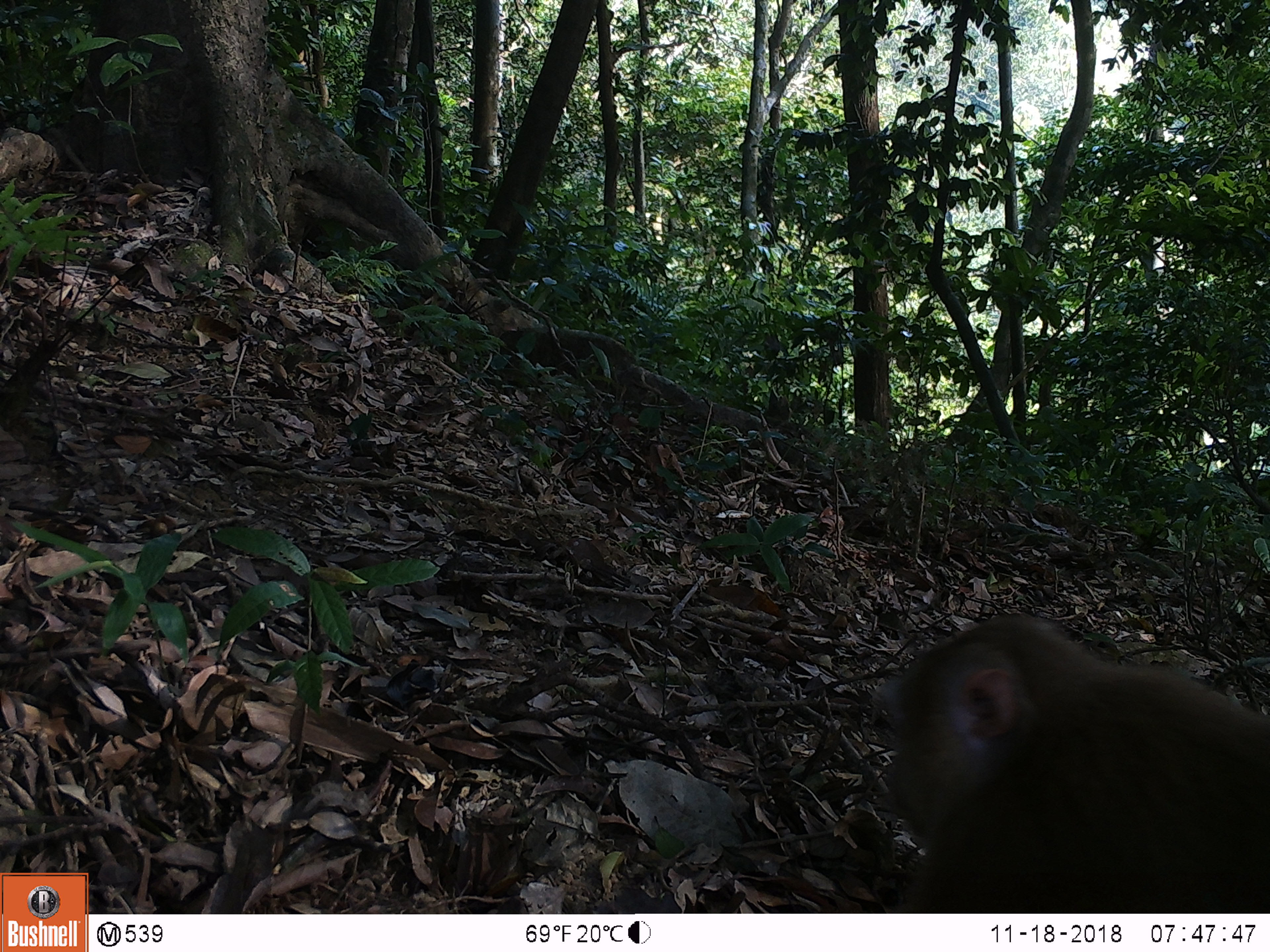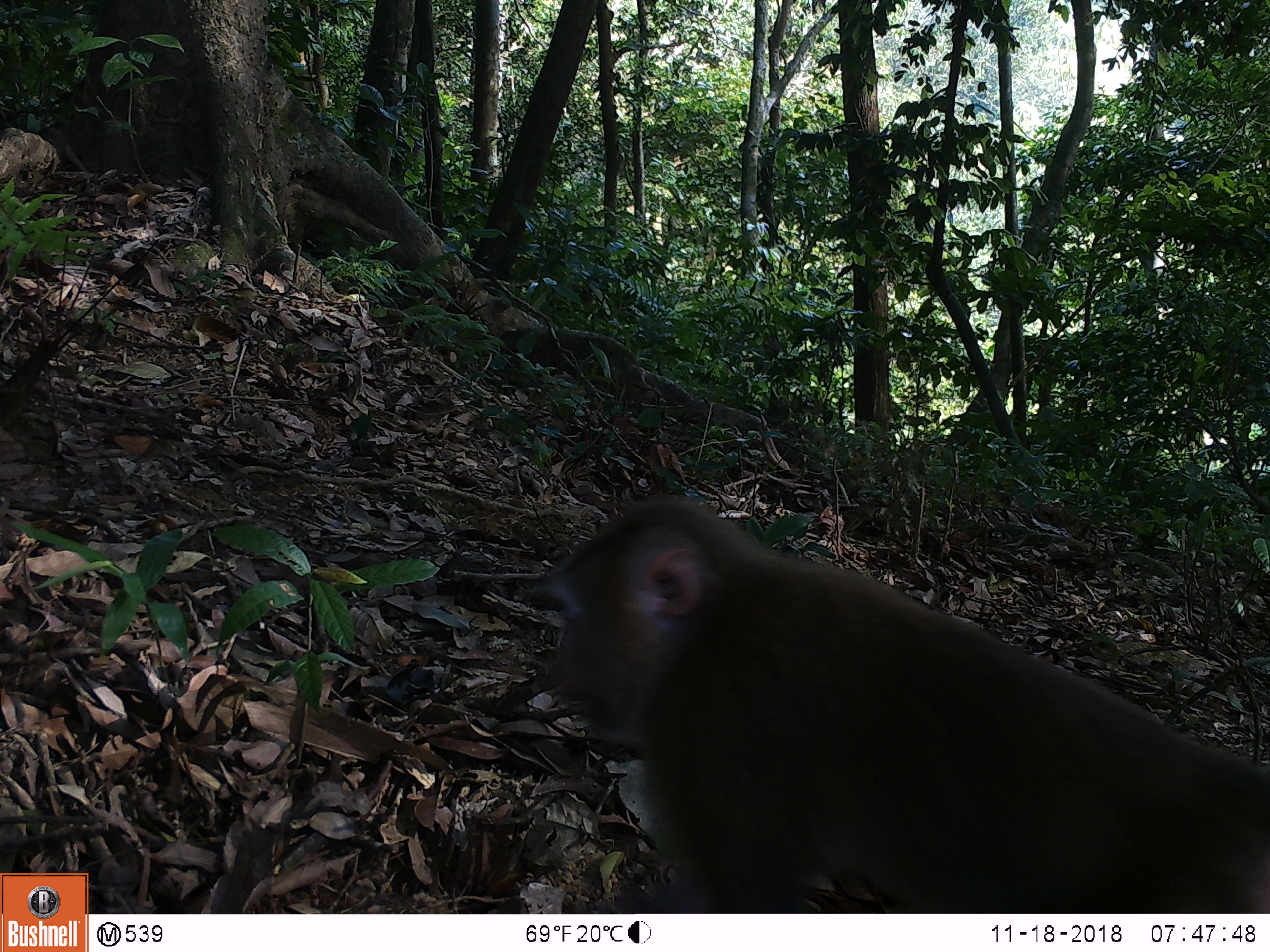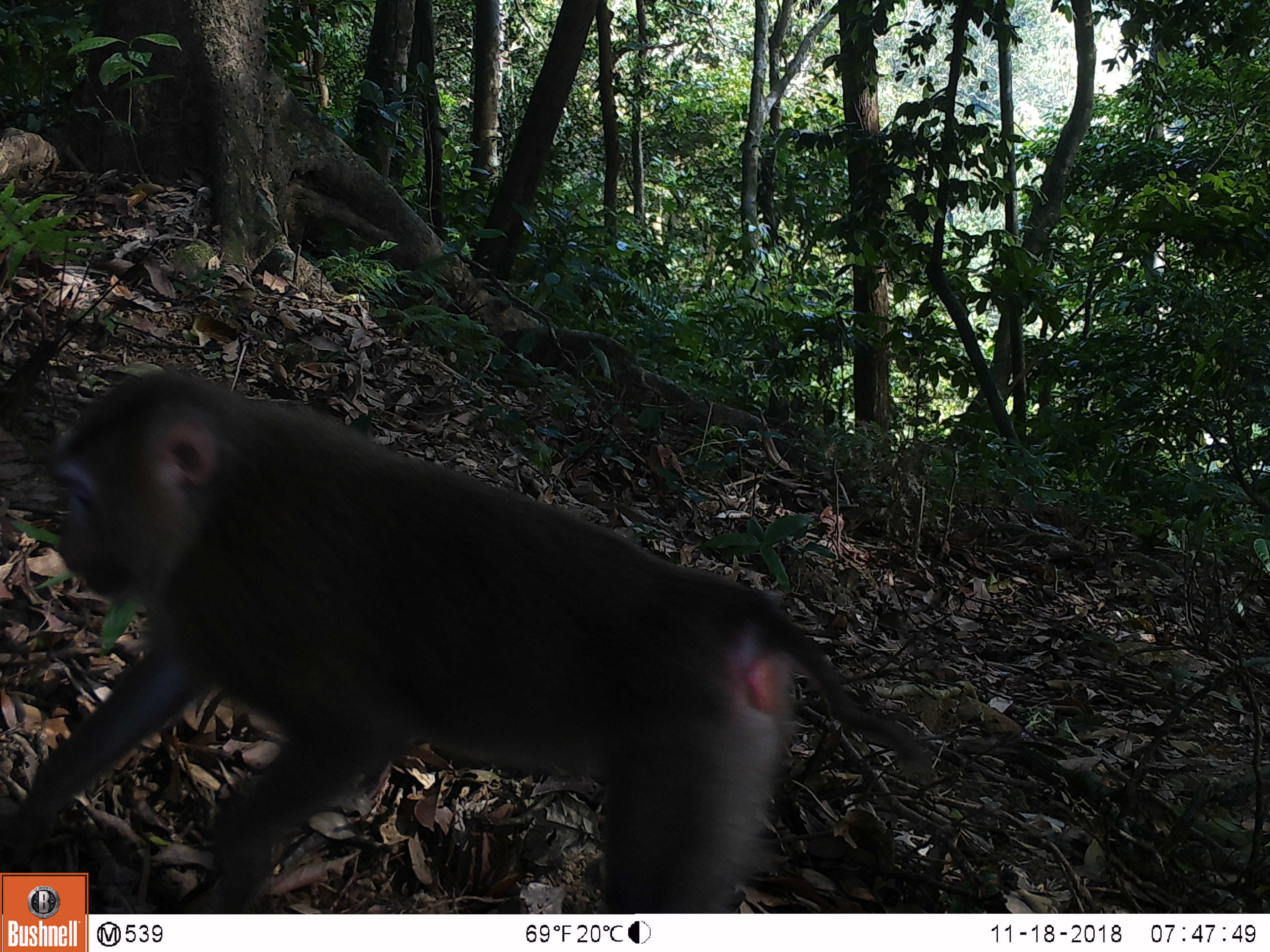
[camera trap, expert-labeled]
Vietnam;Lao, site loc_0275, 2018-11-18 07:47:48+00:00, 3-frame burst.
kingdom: Animalia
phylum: Chordata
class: Mammalia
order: Primates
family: Cercopithecidae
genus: Macaca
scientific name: Macaca nemestrina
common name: pig-tailed macaque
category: pig tailed macaque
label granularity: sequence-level